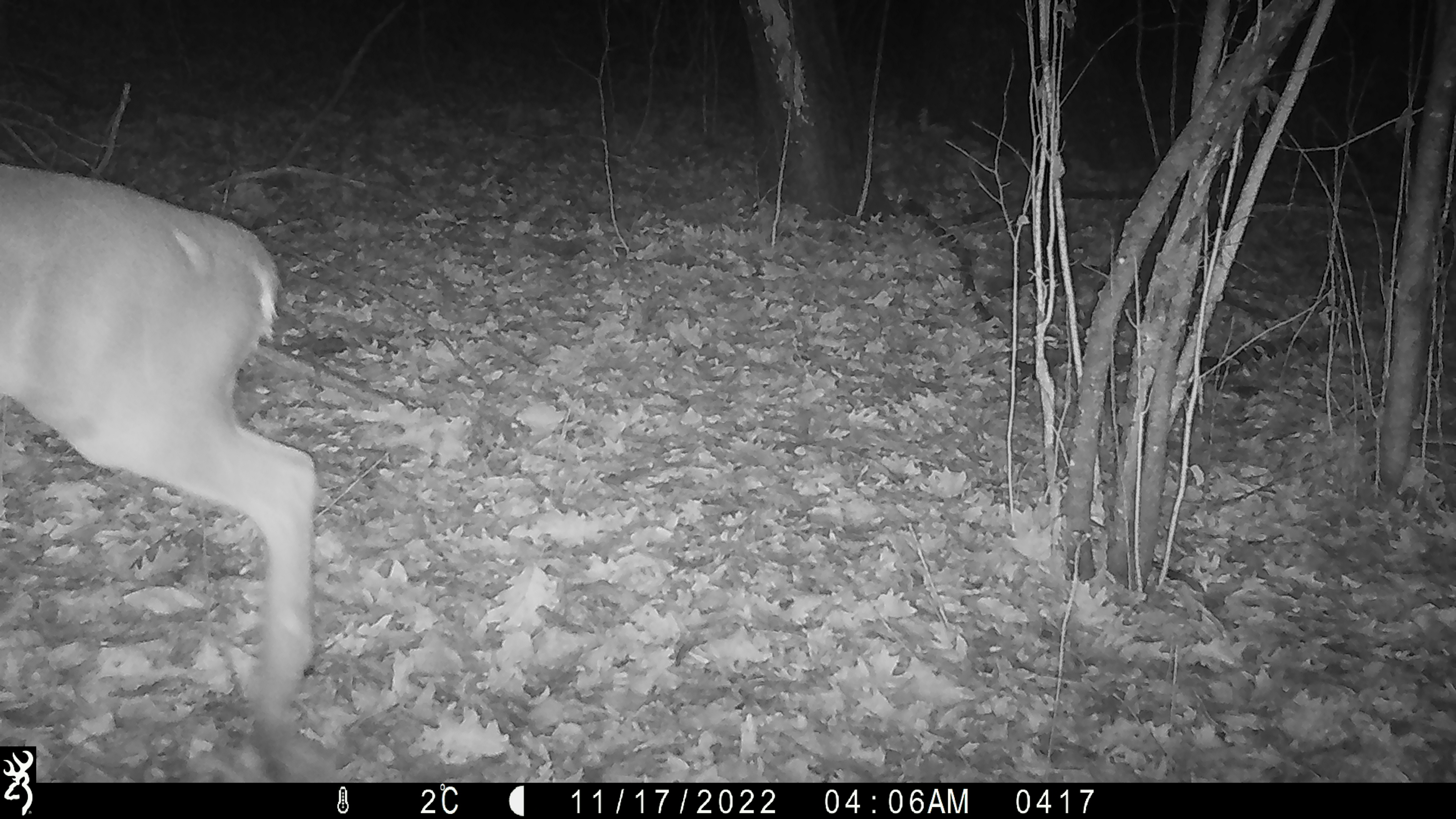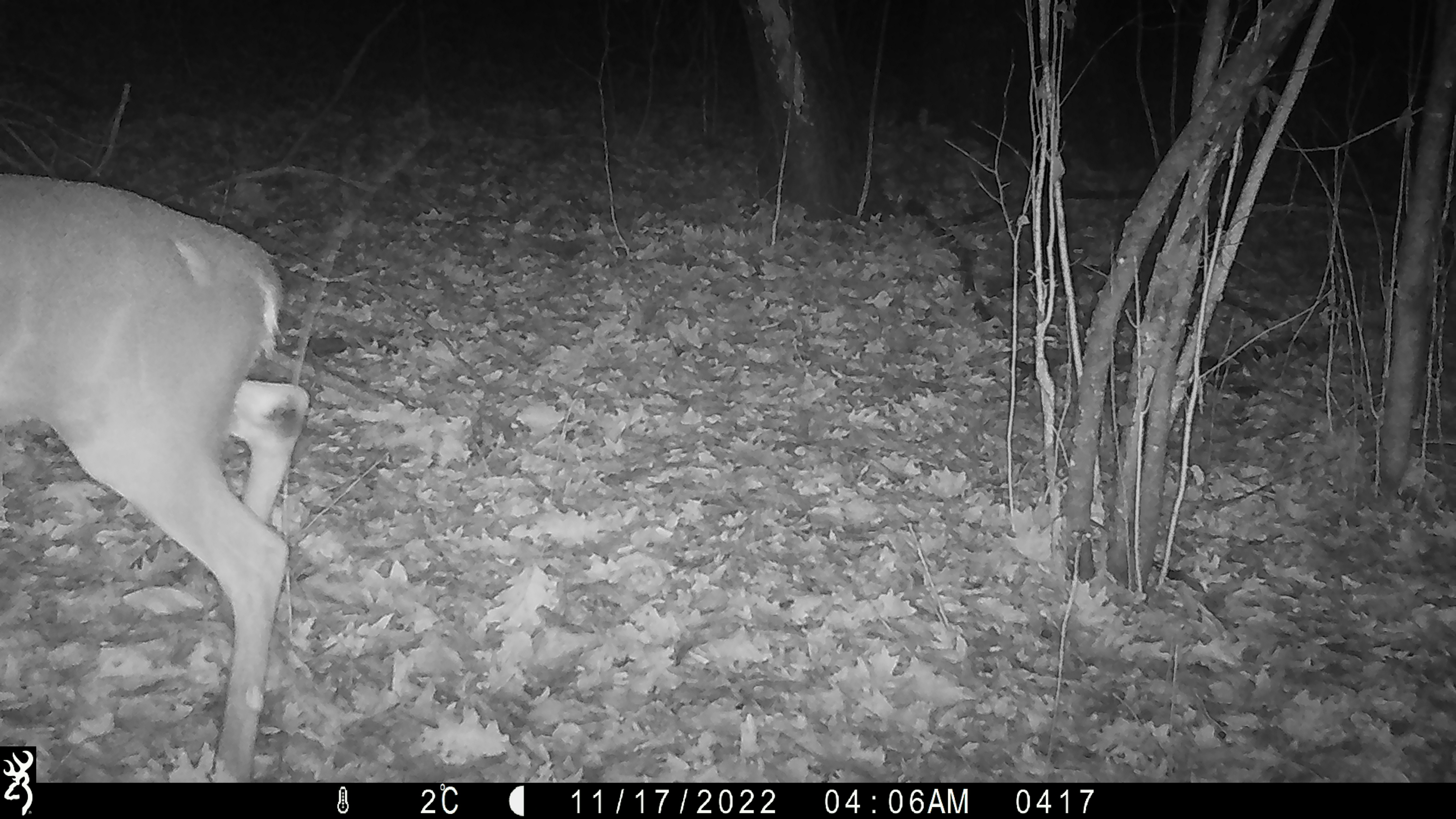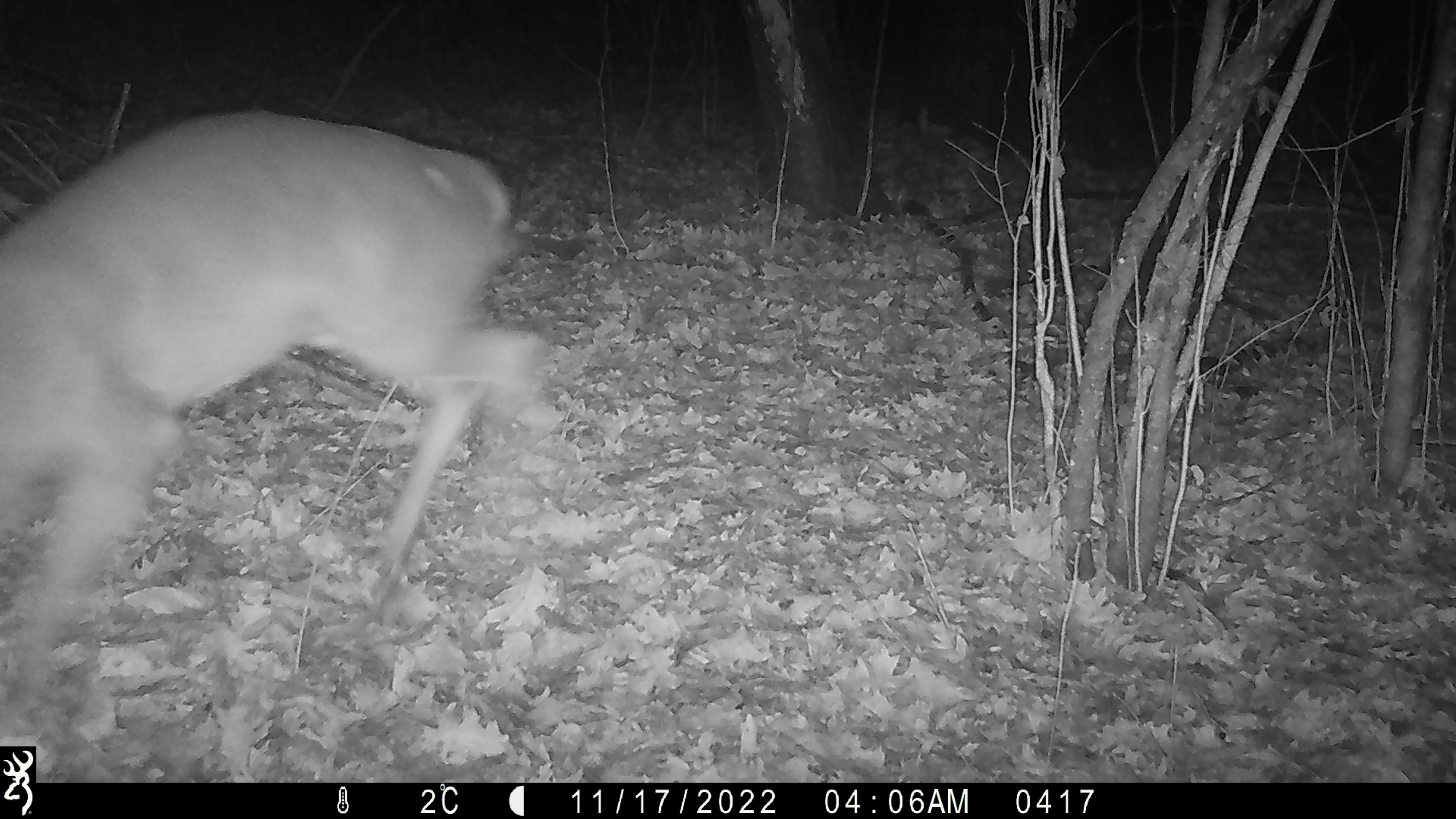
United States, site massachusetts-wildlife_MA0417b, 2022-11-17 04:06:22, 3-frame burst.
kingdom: Animalia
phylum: Chordata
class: Mammalia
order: Artiodactyla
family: Cervidae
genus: Odocoileus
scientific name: Odocoileus virginianus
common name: white-tailed deer